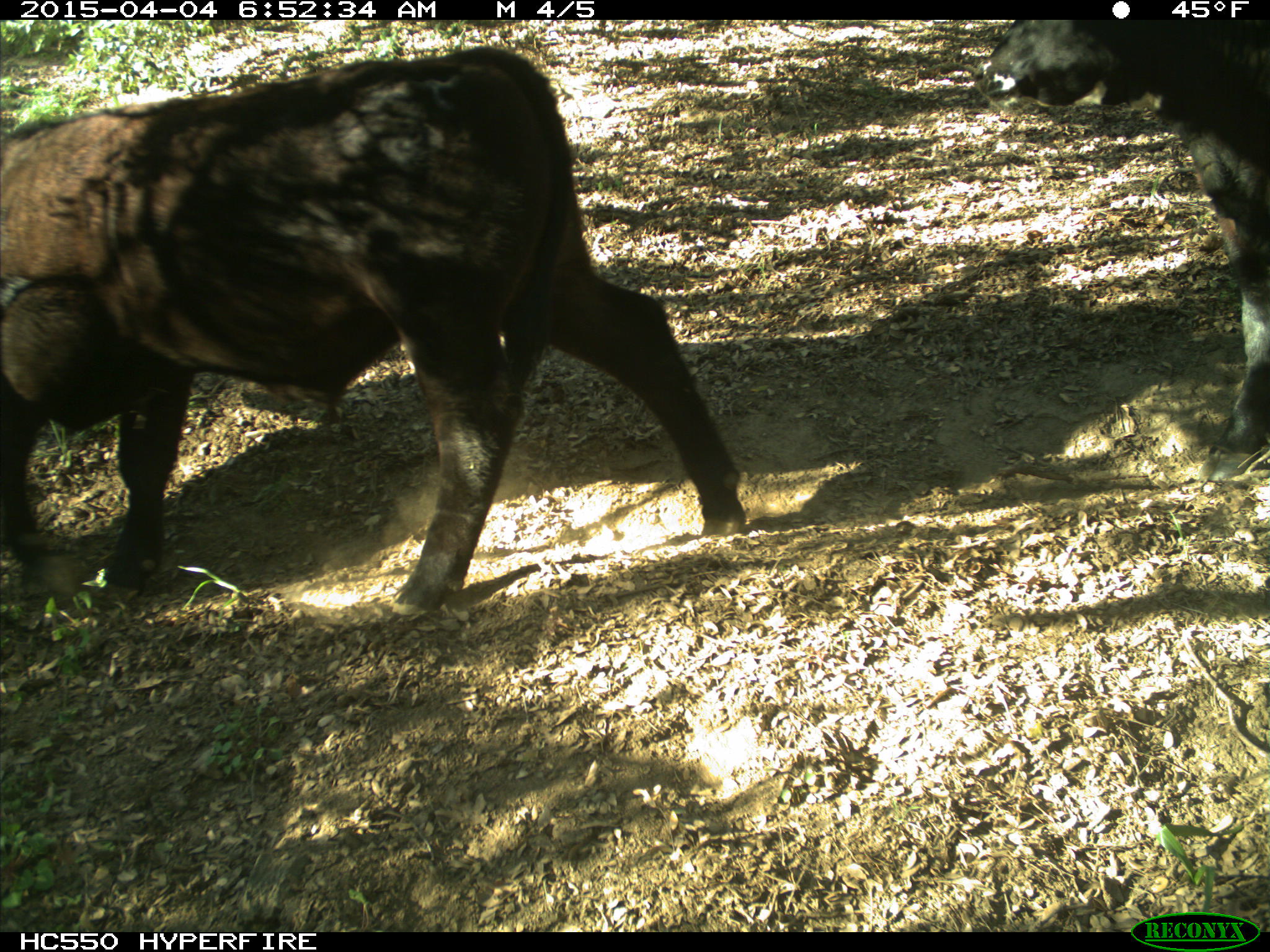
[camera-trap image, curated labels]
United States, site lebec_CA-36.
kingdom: Animalia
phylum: Chordata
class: Mammalia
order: Artiodactyla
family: Bovidae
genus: Bos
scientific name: Bos taurus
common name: domestic cow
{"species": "Bos taurus (domestic cow)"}